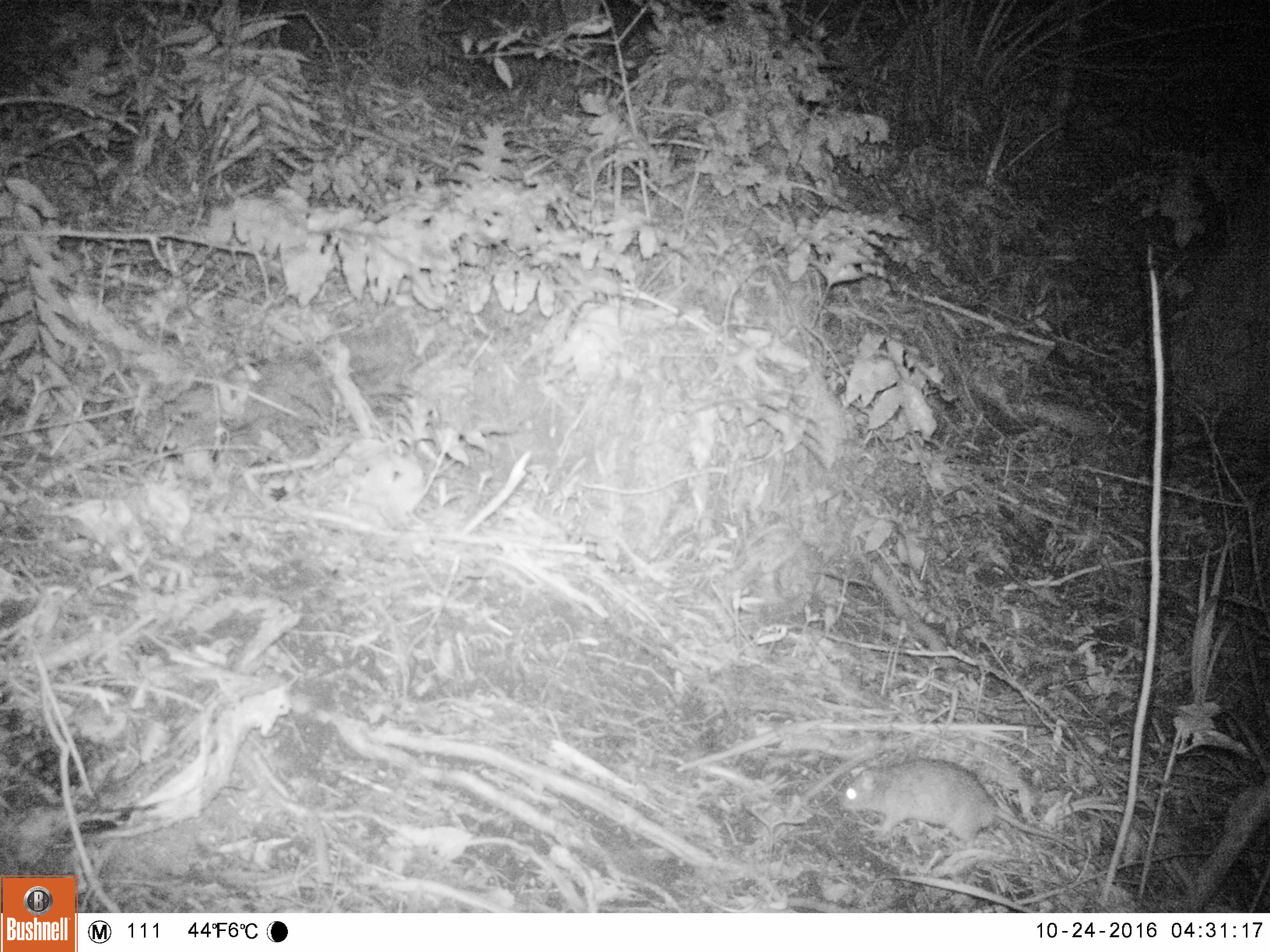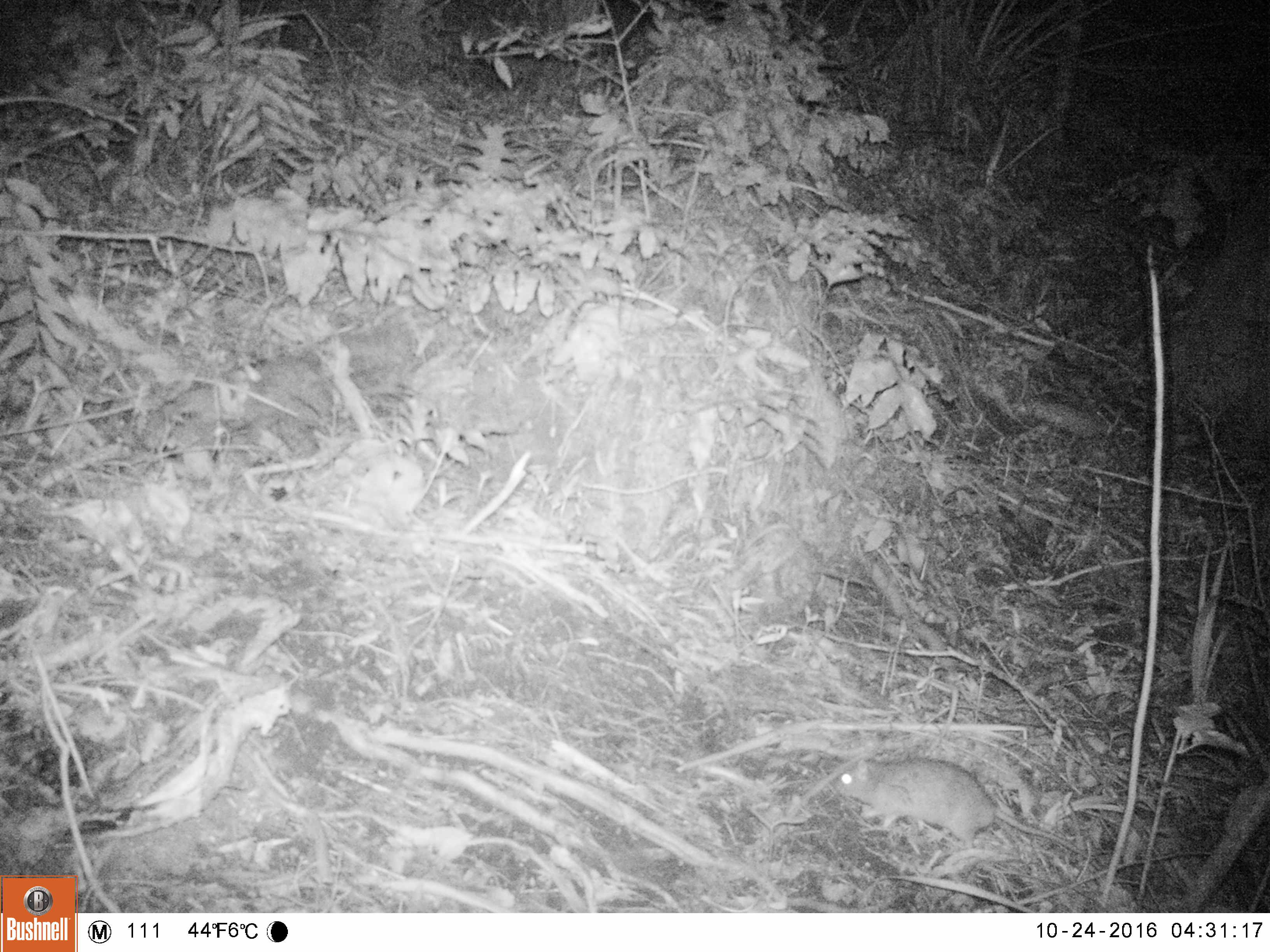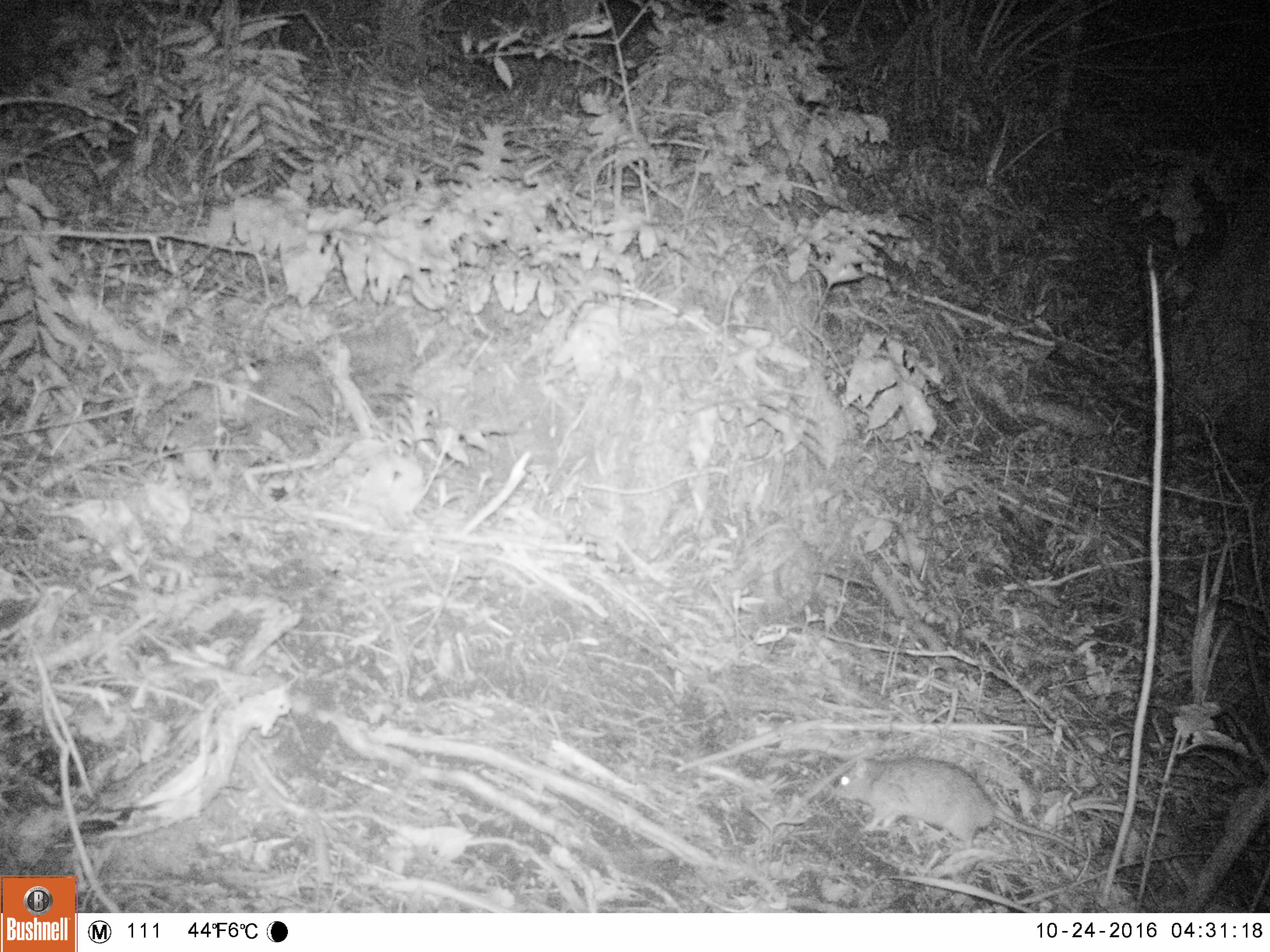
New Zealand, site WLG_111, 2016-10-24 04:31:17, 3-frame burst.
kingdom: Animalia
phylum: Chordata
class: Mammalia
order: Rodentia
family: Muridae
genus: Rattus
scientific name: Rattus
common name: rat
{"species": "rat (Rattus)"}